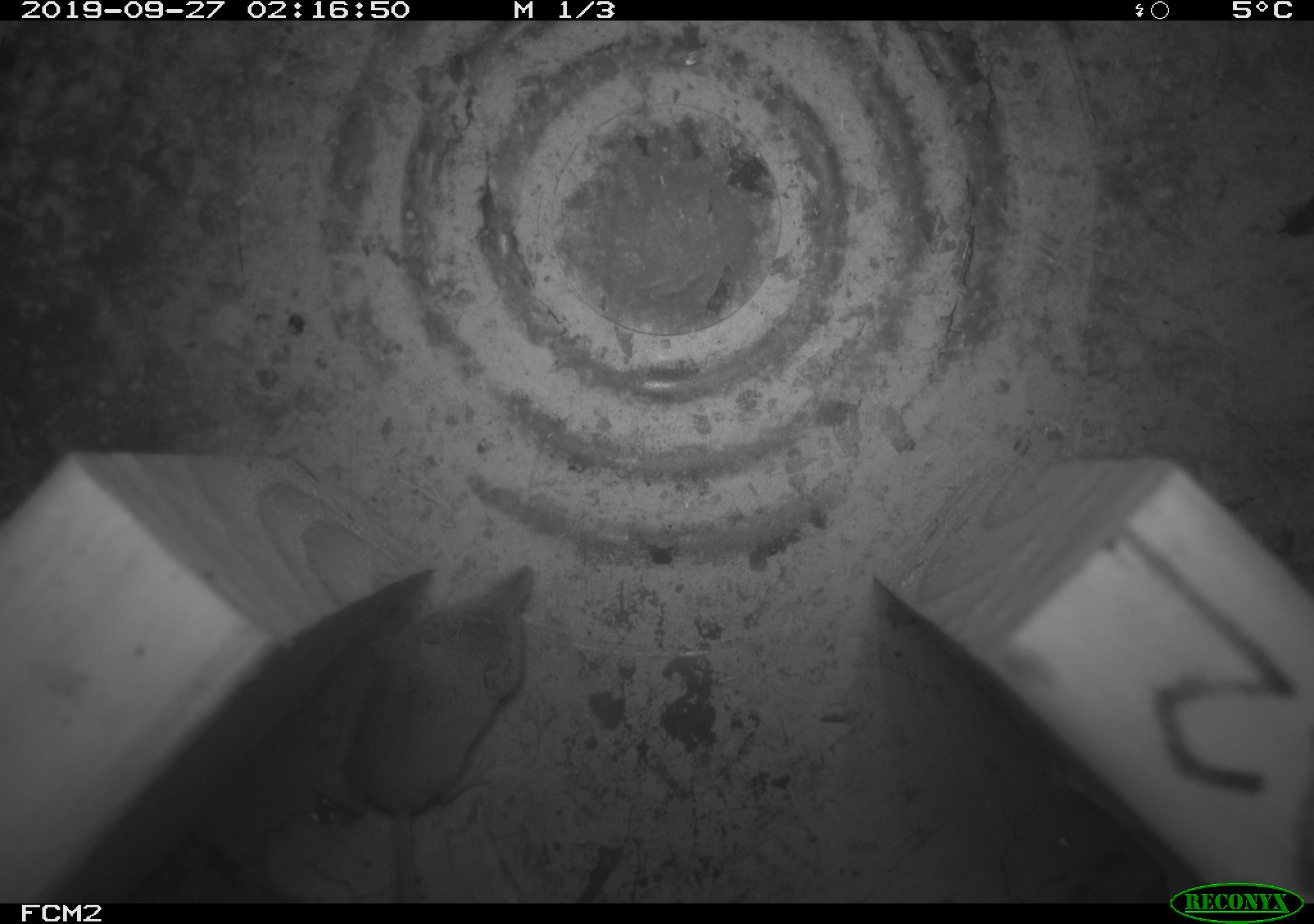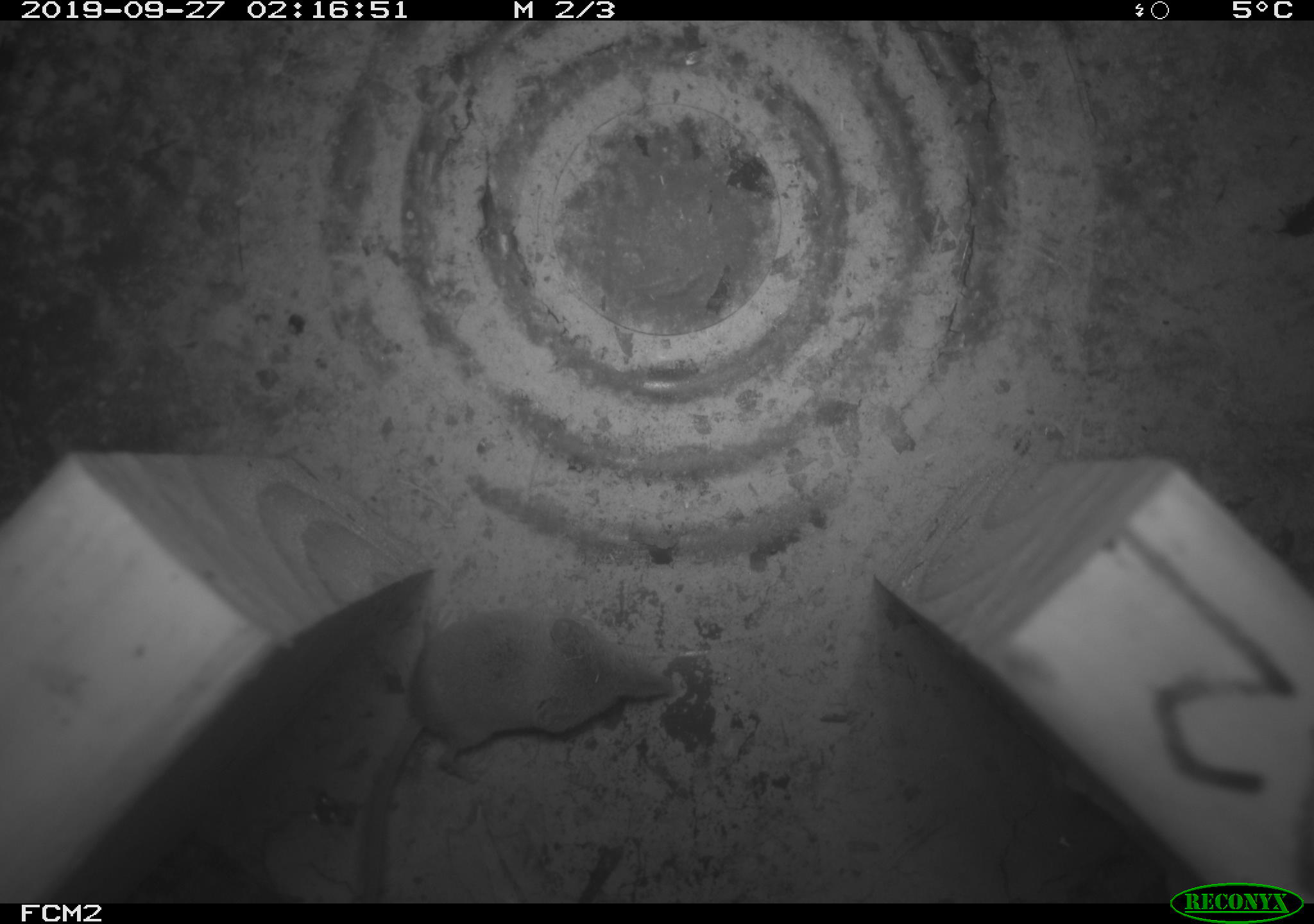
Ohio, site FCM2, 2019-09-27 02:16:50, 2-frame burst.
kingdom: Animalia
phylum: Chordata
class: Mammalia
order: Eulipotyphla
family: Soricidae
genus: Sorex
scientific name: Sorex cinereus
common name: masked shrew